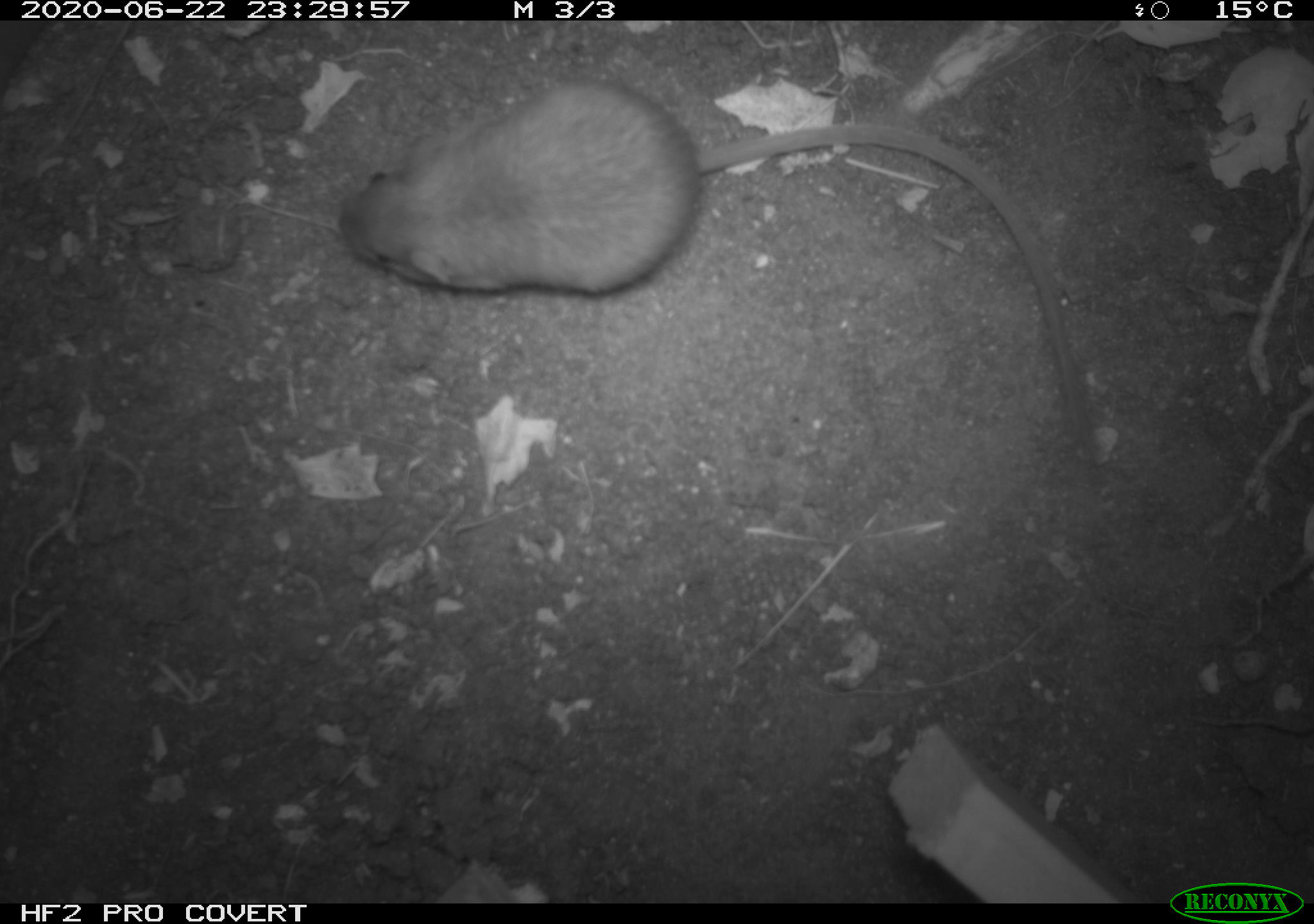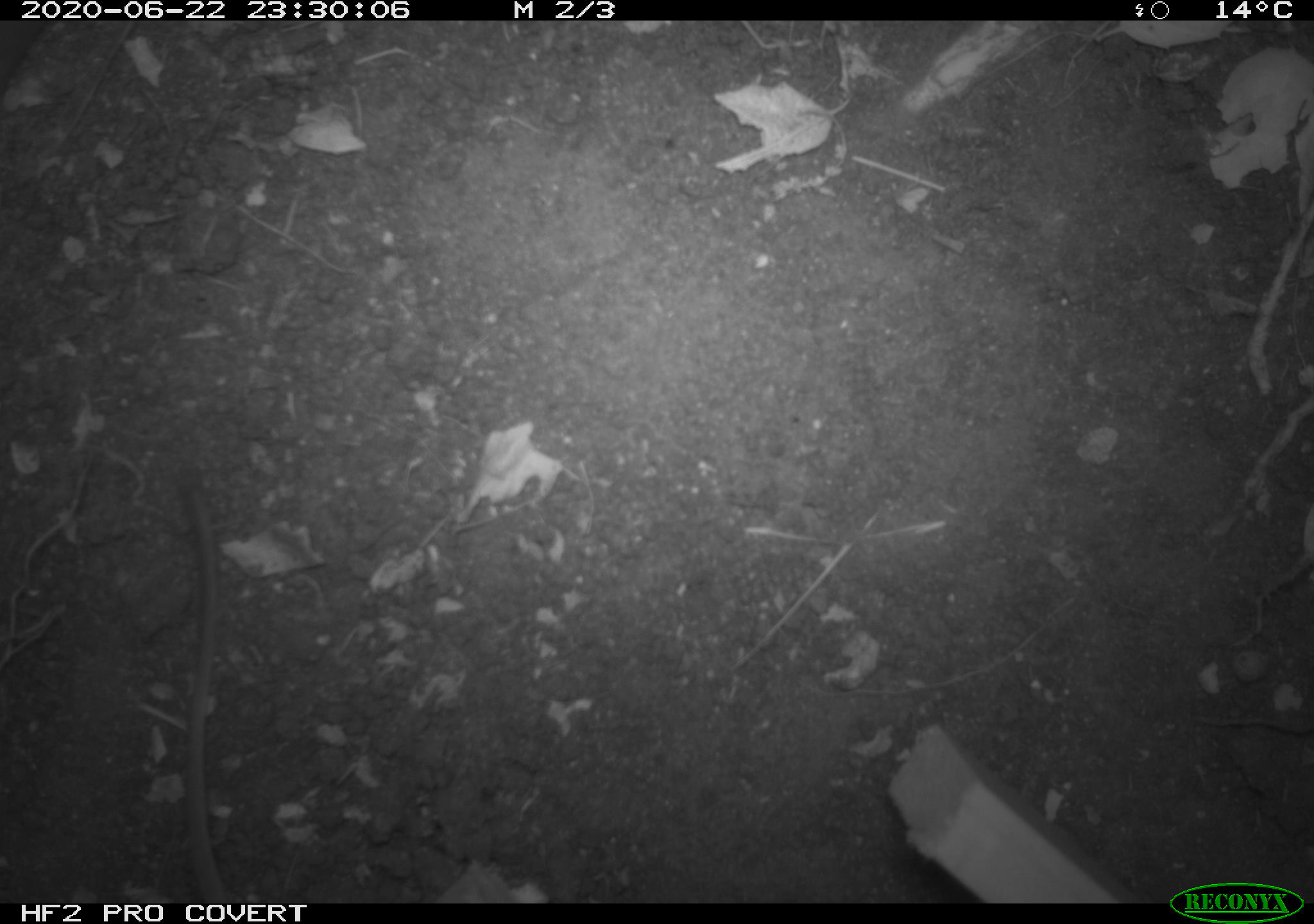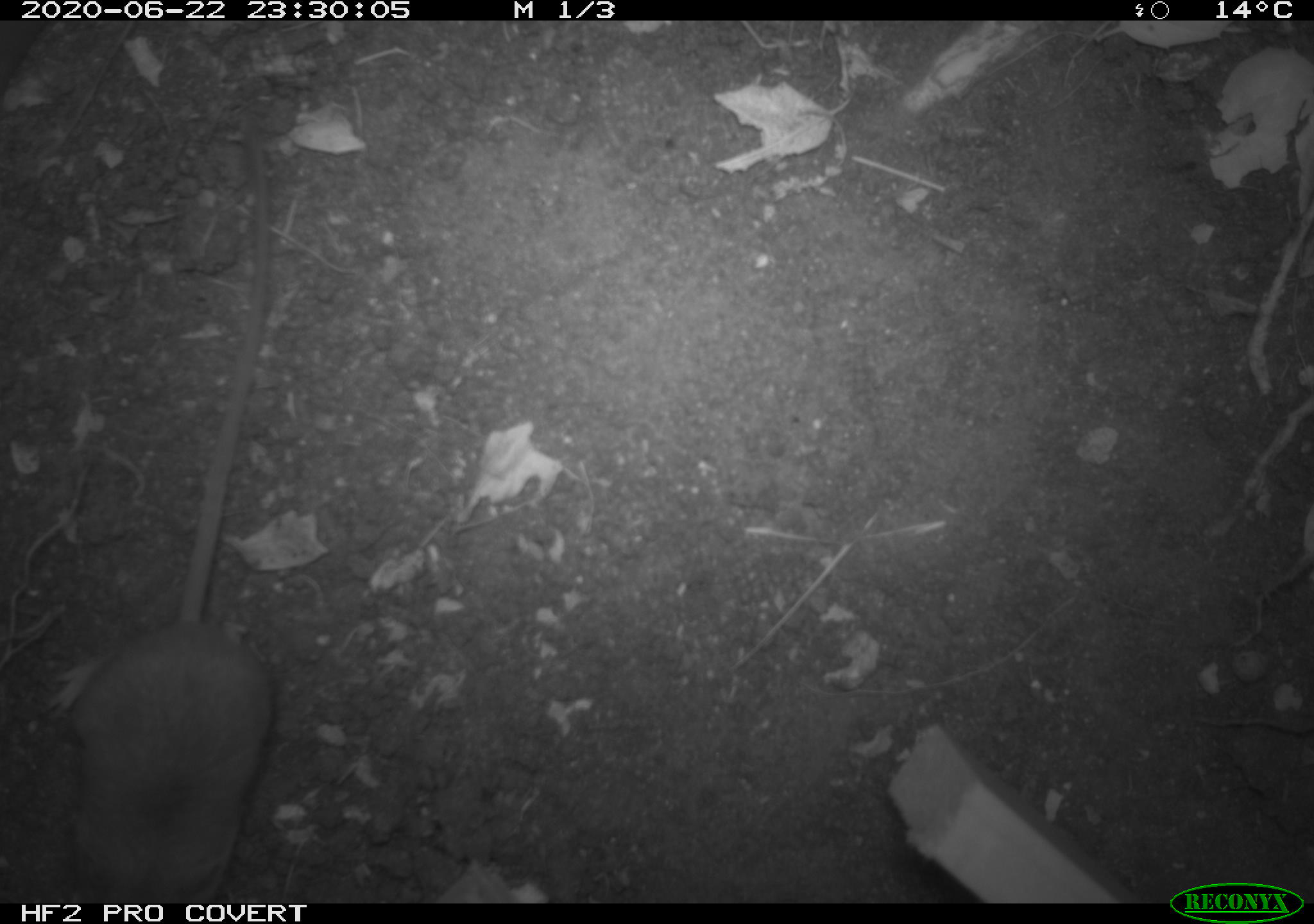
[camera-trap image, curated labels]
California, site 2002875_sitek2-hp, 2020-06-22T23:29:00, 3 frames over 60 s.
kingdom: Animalia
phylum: Chordata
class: Mammalia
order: Rodentia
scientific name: Rodentia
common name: mouse species